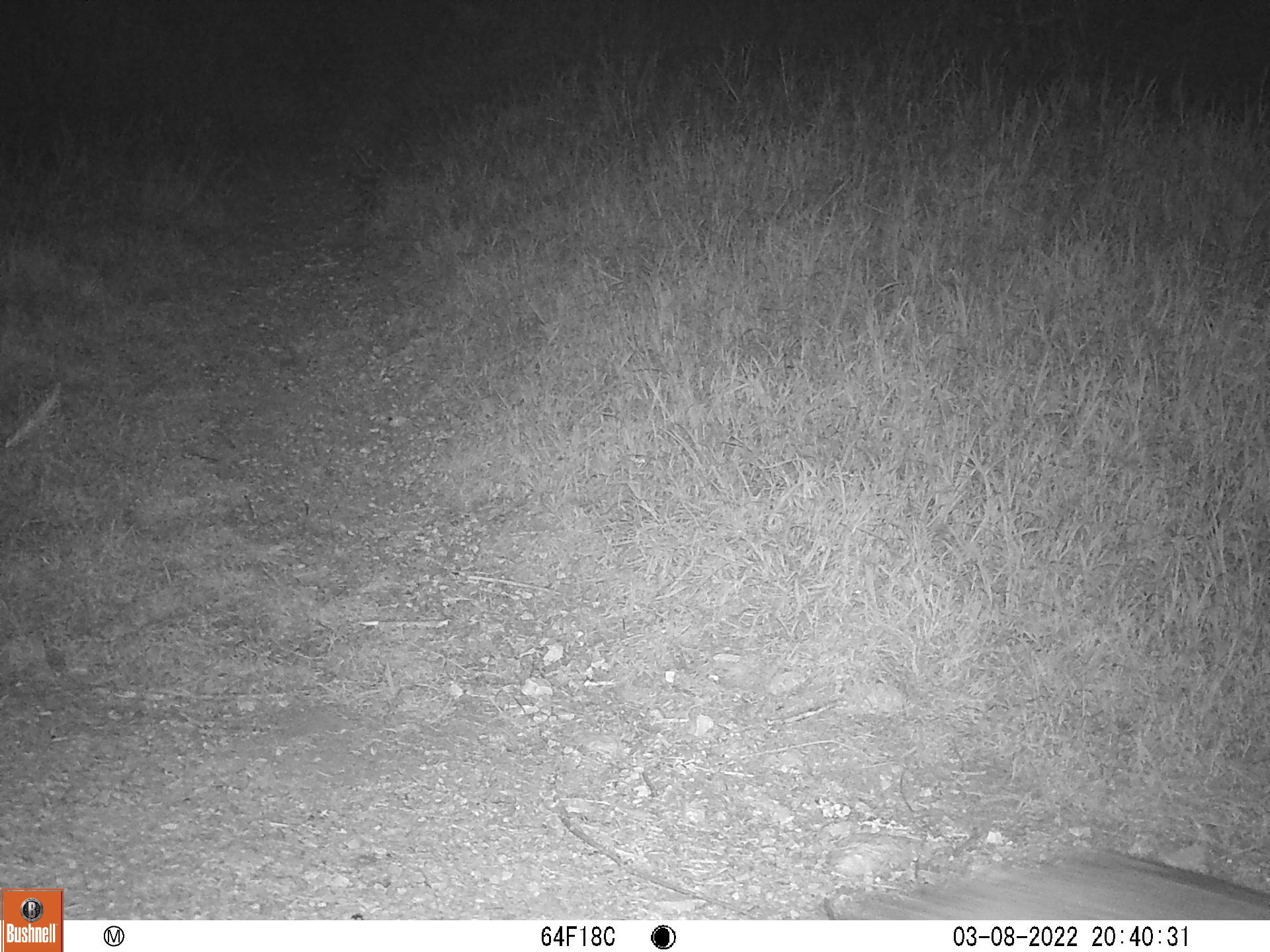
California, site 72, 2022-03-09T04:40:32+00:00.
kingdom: Animalia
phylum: Chordata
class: Mammalia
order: Carnivora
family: Canidae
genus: Urocyon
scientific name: Urocyon cinereoargenteus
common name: gray fox